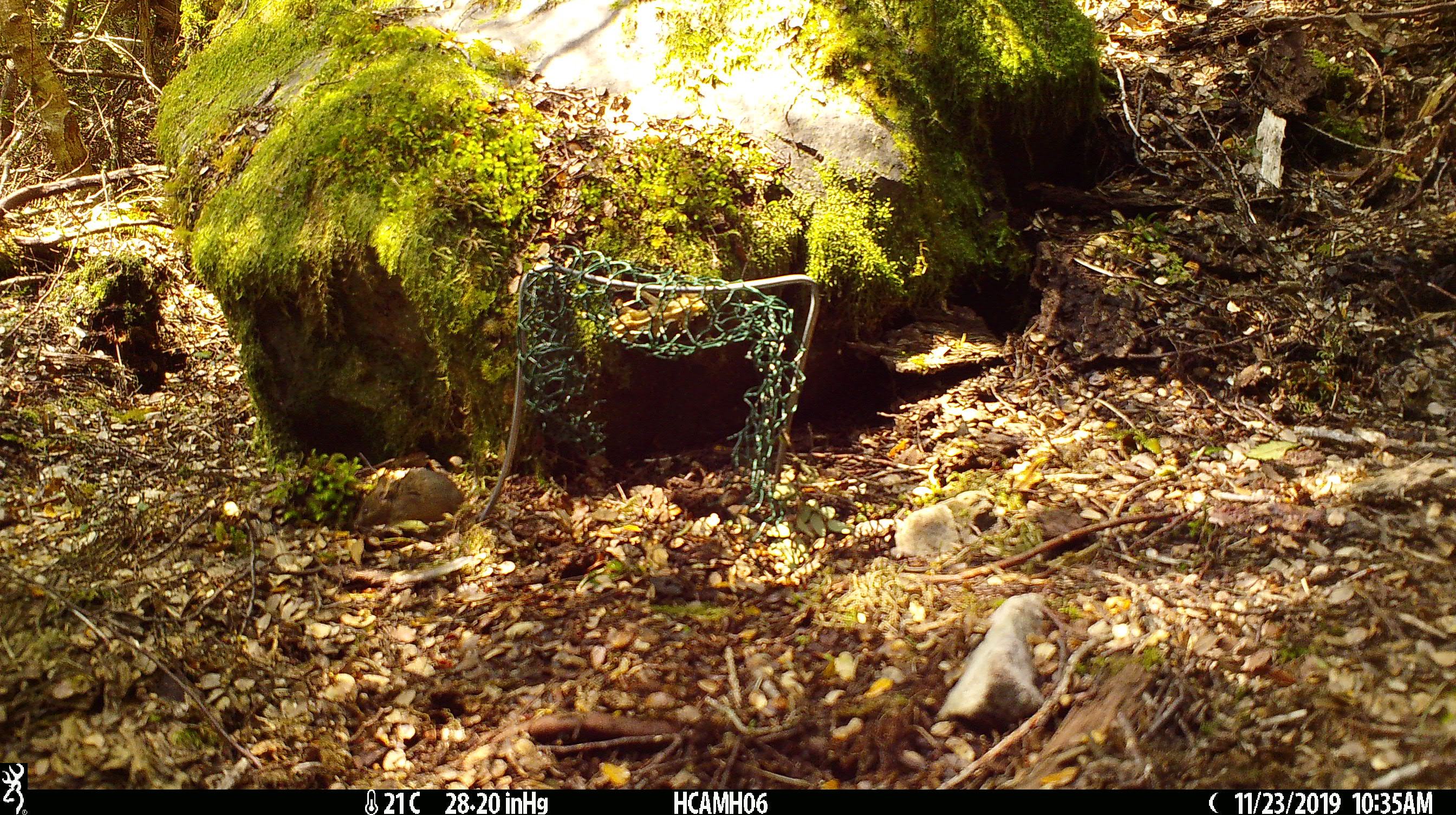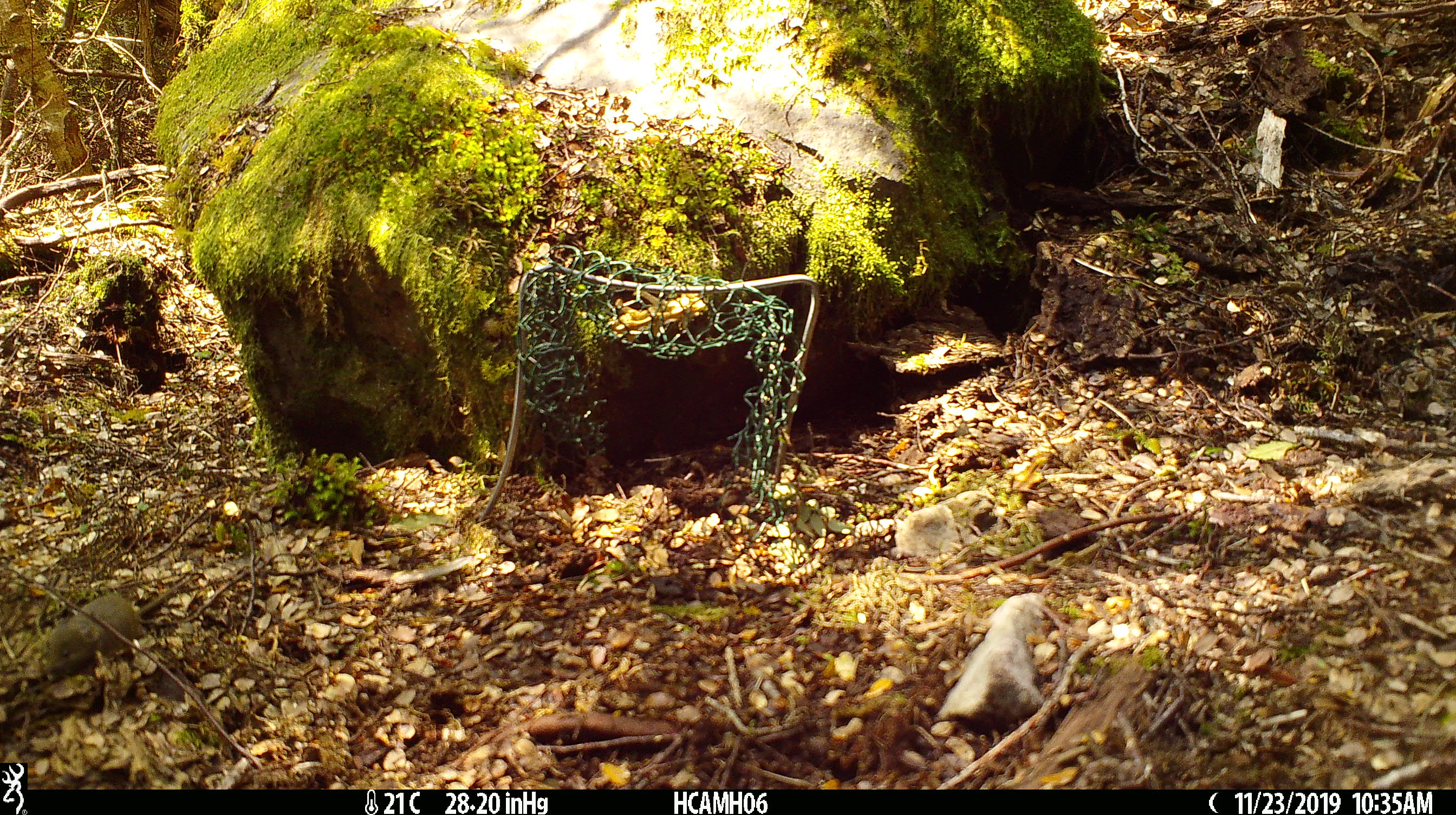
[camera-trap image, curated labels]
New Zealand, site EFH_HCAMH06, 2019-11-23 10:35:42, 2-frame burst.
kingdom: Animalia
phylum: Chordata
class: Mammalia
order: Rodentia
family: Muridae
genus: Mus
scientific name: Mus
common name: mouse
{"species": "mouse (Mus)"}